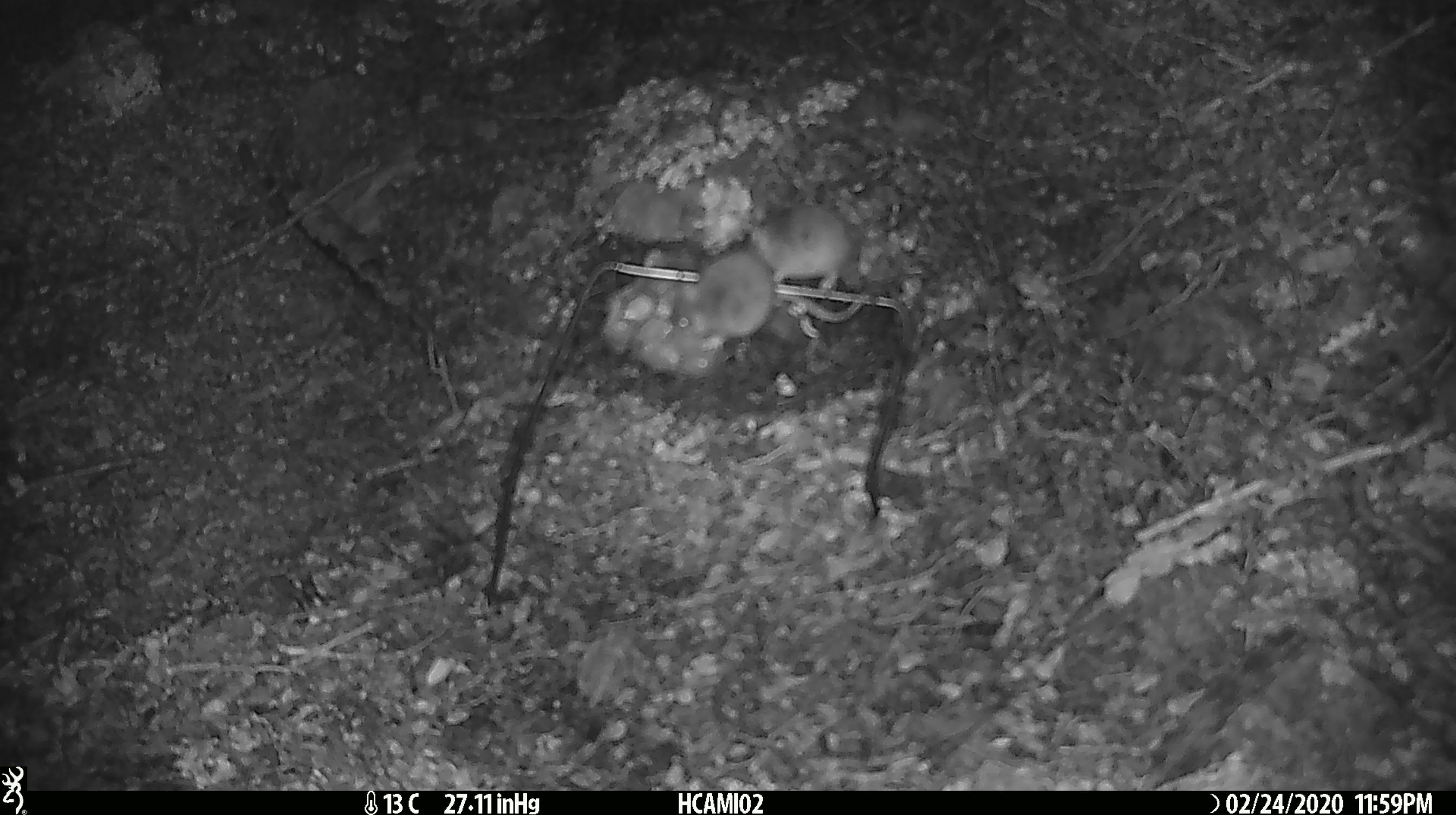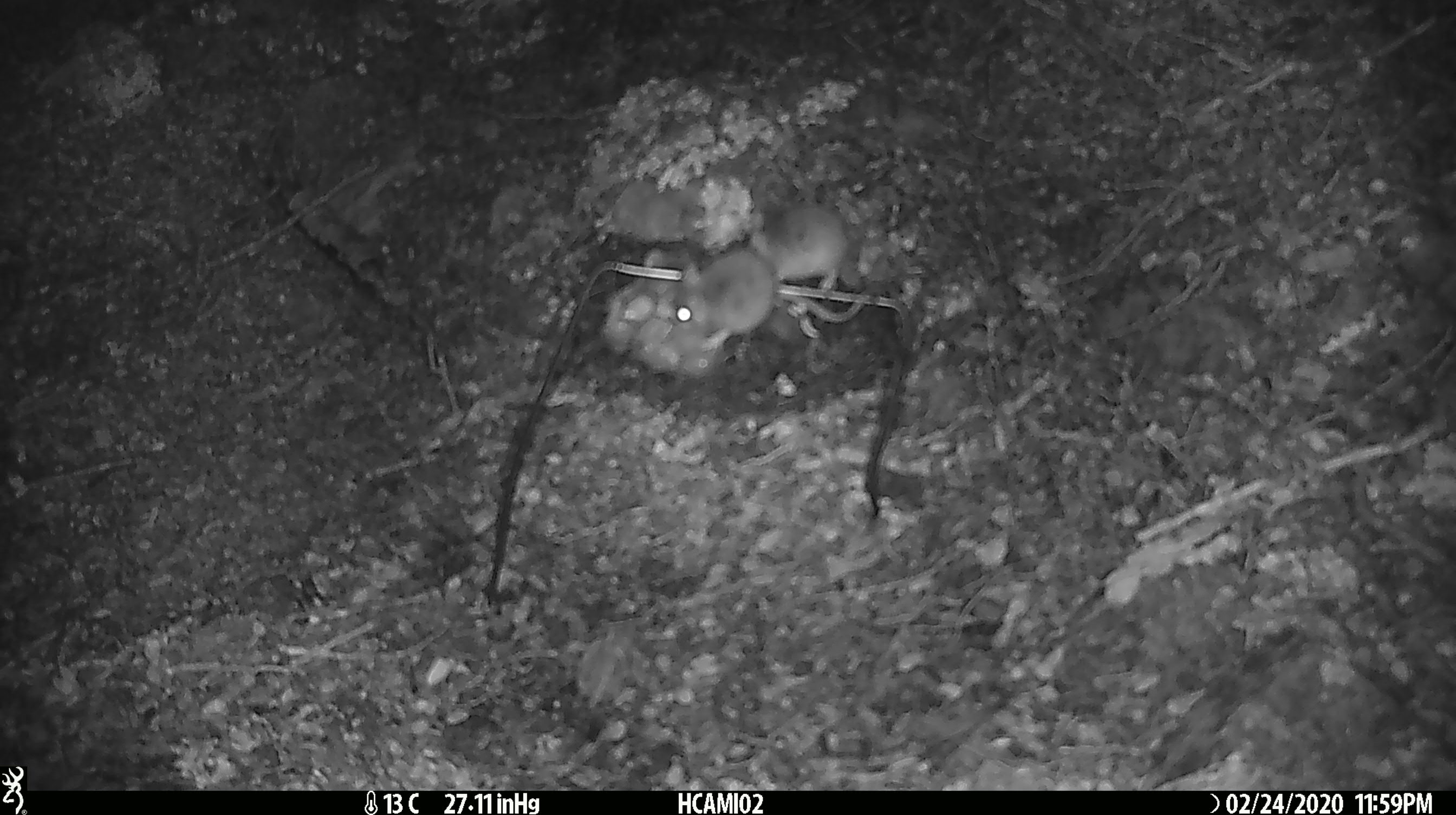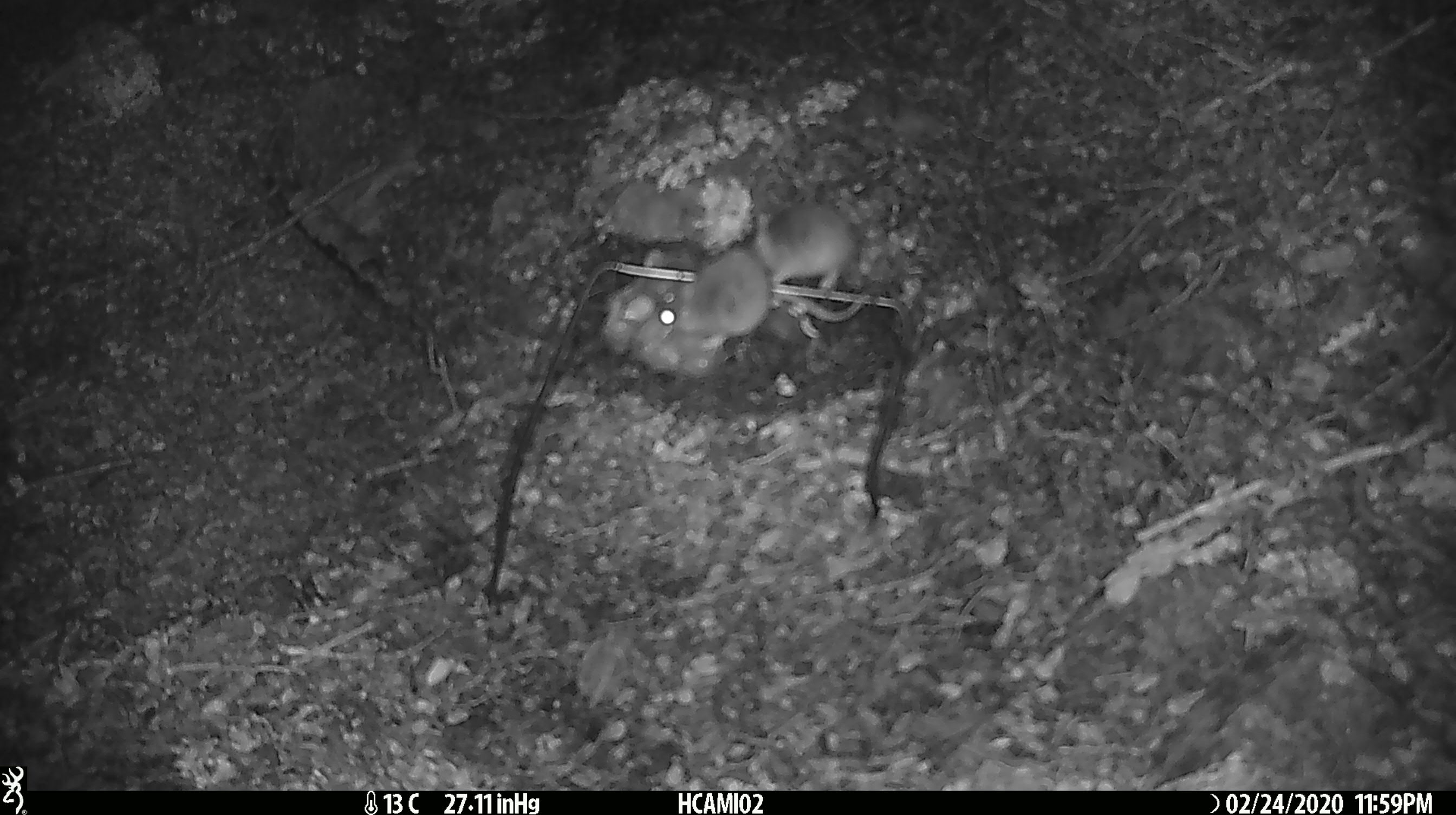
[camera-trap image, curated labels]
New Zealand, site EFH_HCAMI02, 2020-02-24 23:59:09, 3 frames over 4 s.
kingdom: Animalia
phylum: Chordata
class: Mammalia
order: Rodentia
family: Muridae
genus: Mus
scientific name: Mus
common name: mouse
Mouse (Mus).